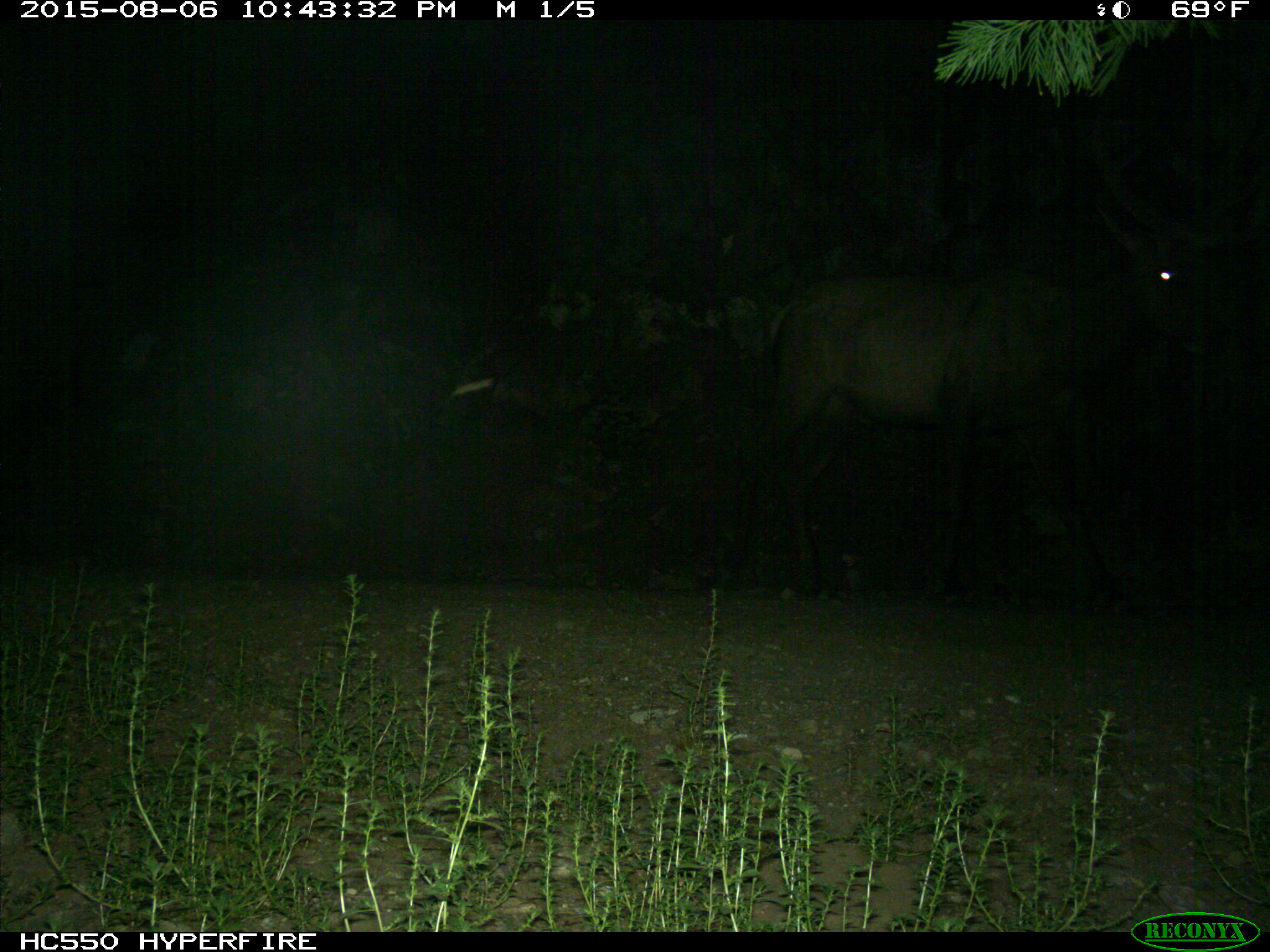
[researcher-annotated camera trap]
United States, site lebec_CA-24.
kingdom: Animalia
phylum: Chordata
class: Mammalia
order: Artiodactyla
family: Cervidae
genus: Cervus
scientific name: Cervus canadensis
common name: elk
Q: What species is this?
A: Cervus canadensis (elk).